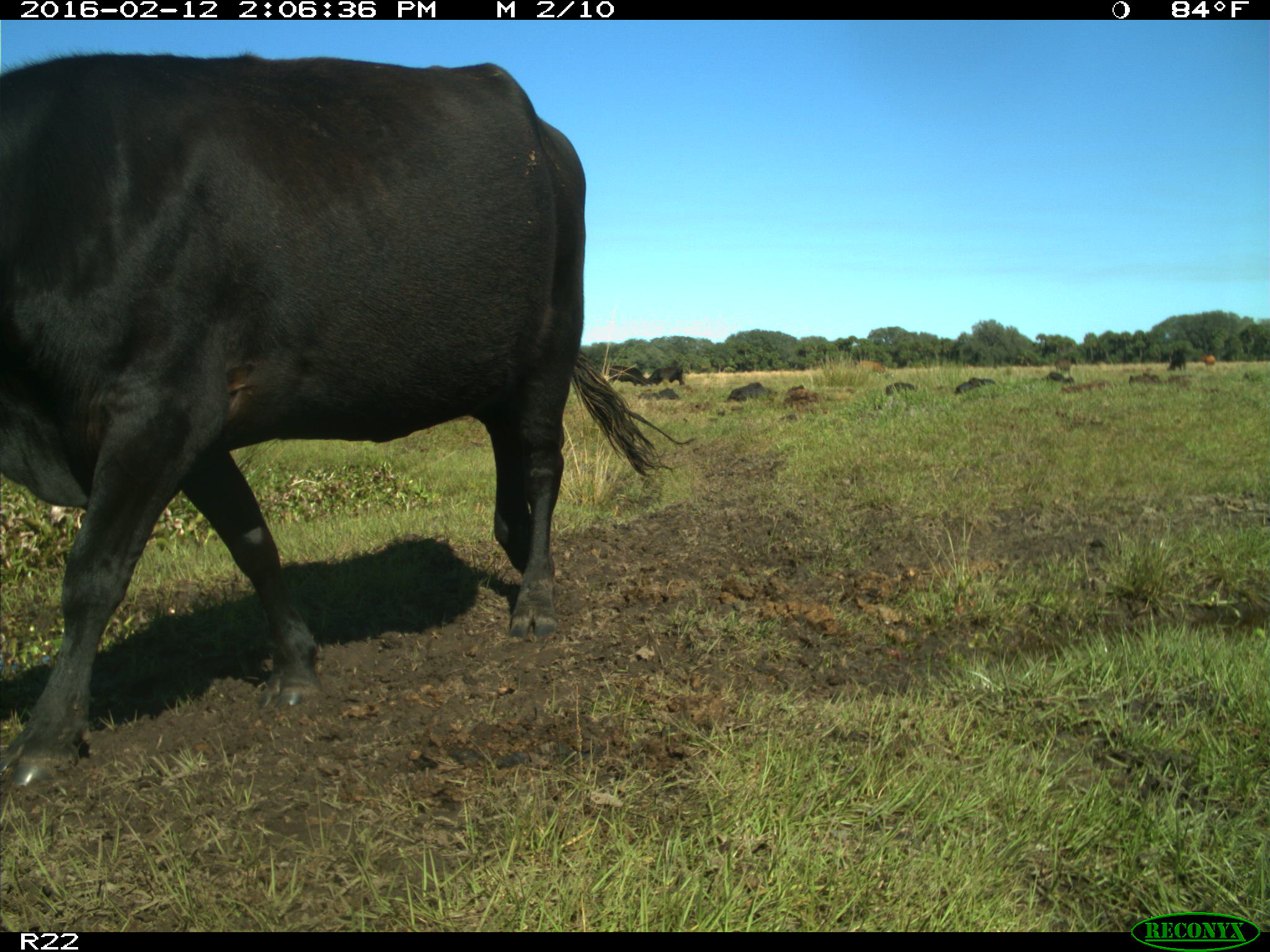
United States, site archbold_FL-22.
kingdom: Animalia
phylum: Chordata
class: Mammalia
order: Artiodactyla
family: Bovidae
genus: Bos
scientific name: Bos taurus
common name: domestic cow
Bos taurus (domestic cow).